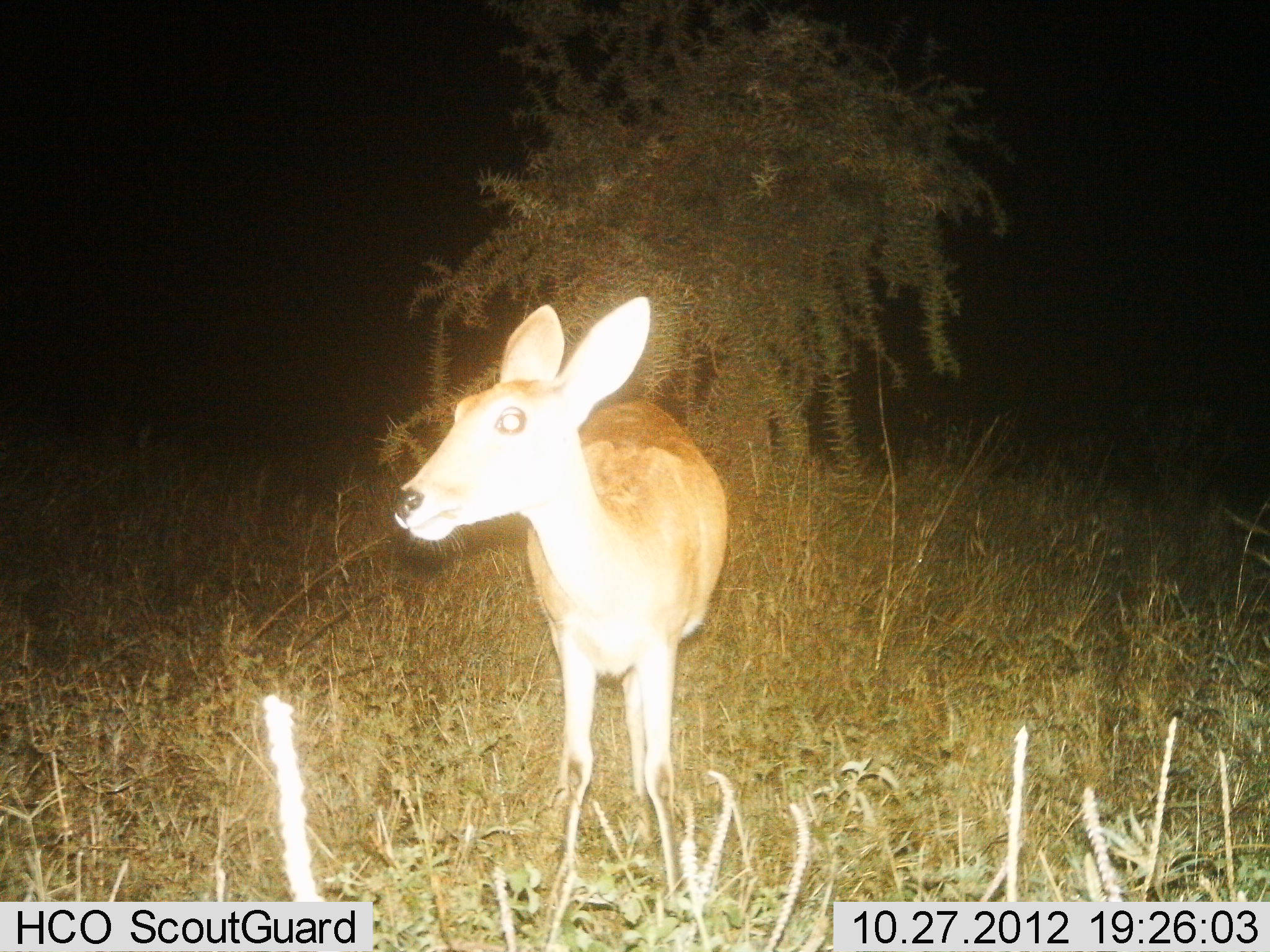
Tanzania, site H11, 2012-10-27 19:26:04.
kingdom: Animalia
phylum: Chordata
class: Mammalia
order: Artiodactyla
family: Bovidae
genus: Redunca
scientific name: Redunca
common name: reedbuck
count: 1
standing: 100%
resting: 0%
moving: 0%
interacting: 0%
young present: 0%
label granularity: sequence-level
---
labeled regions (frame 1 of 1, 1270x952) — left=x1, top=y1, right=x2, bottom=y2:
animal: left=393, top=297, right=729, bottom=948